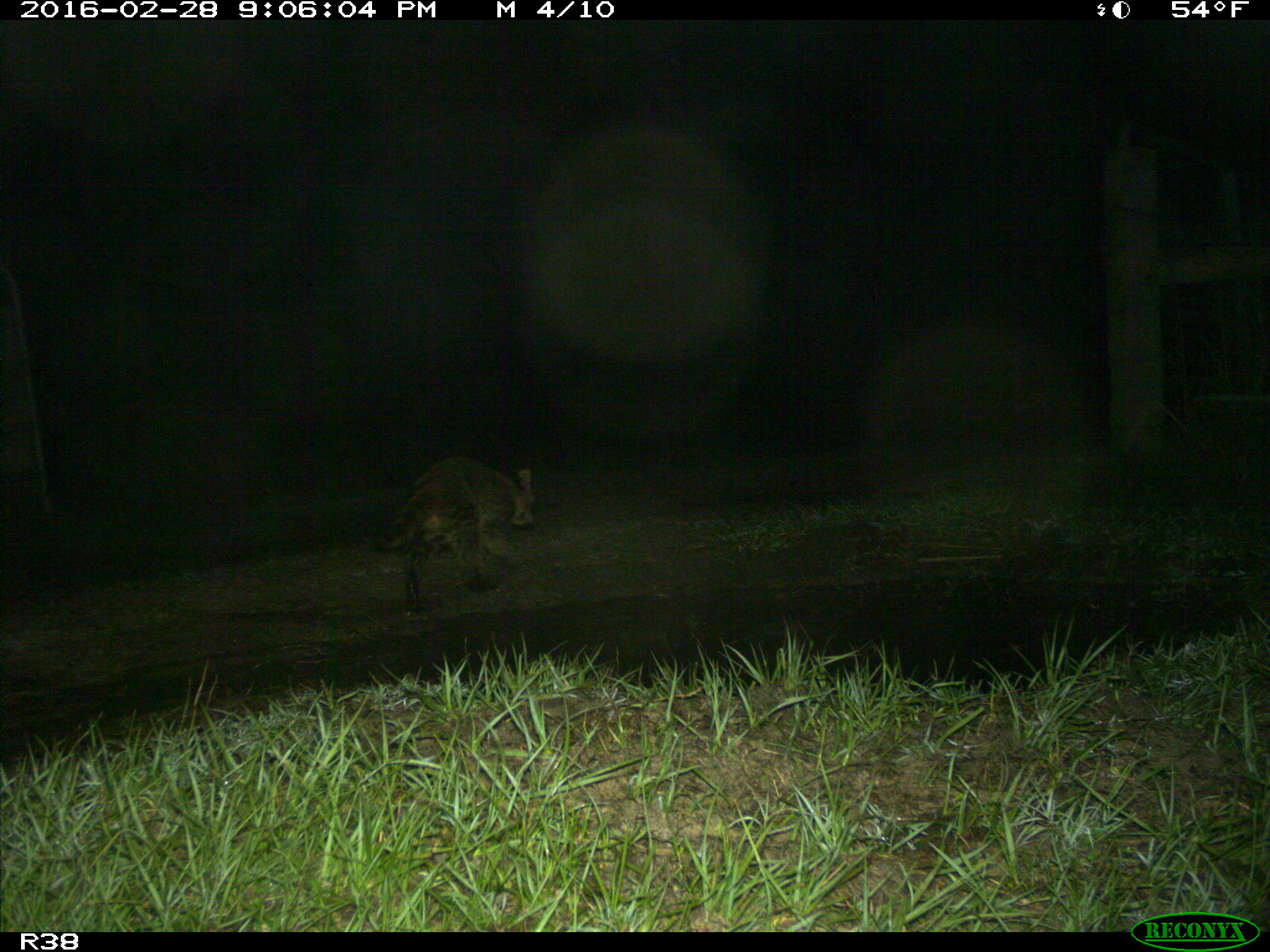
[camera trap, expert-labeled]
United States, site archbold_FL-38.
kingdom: Animalia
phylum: Chordata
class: Mammalia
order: Carnivora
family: Procyonidae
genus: Procyon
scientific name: Procyon lotor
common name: common raccoon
Procyon lotor (common raccoon).